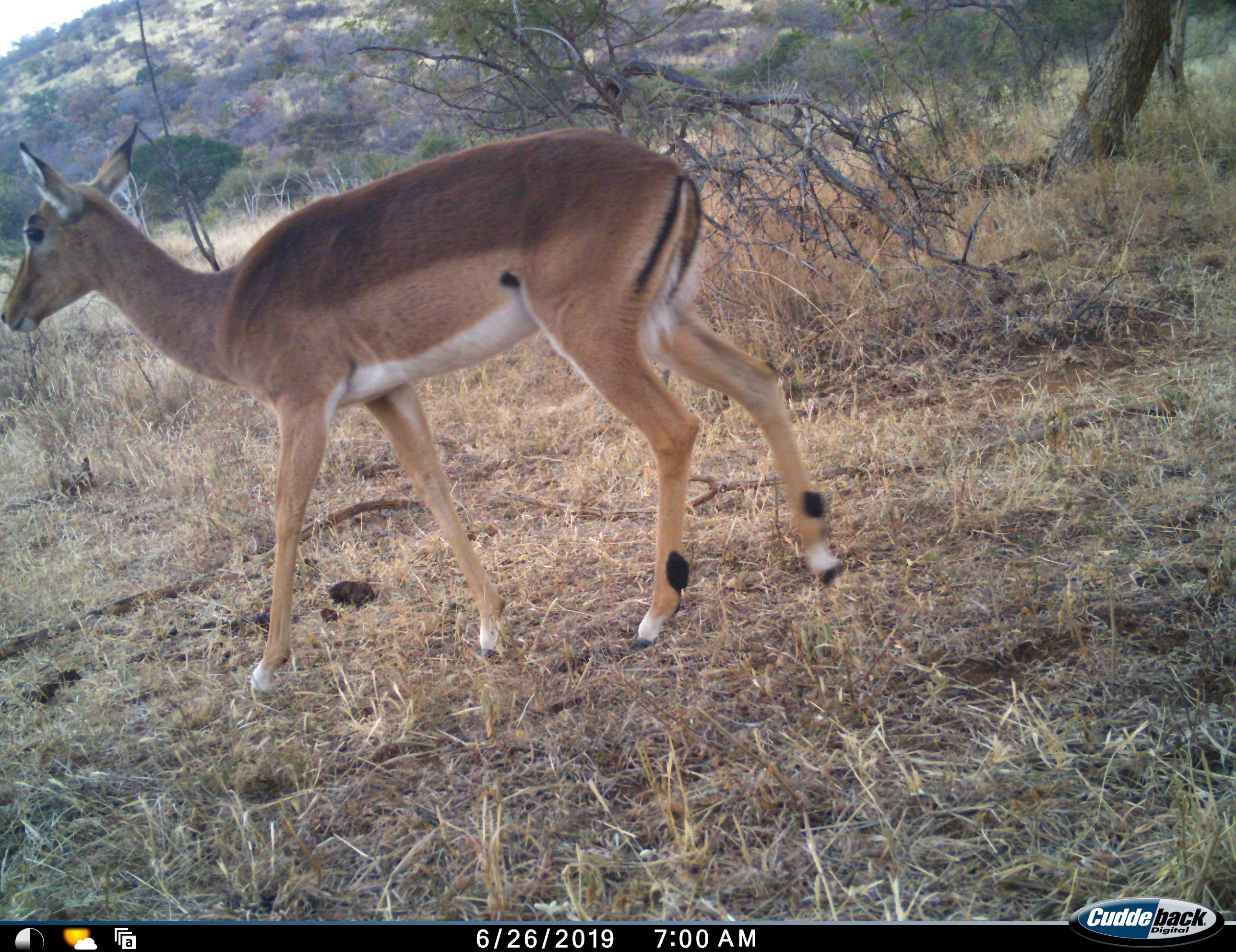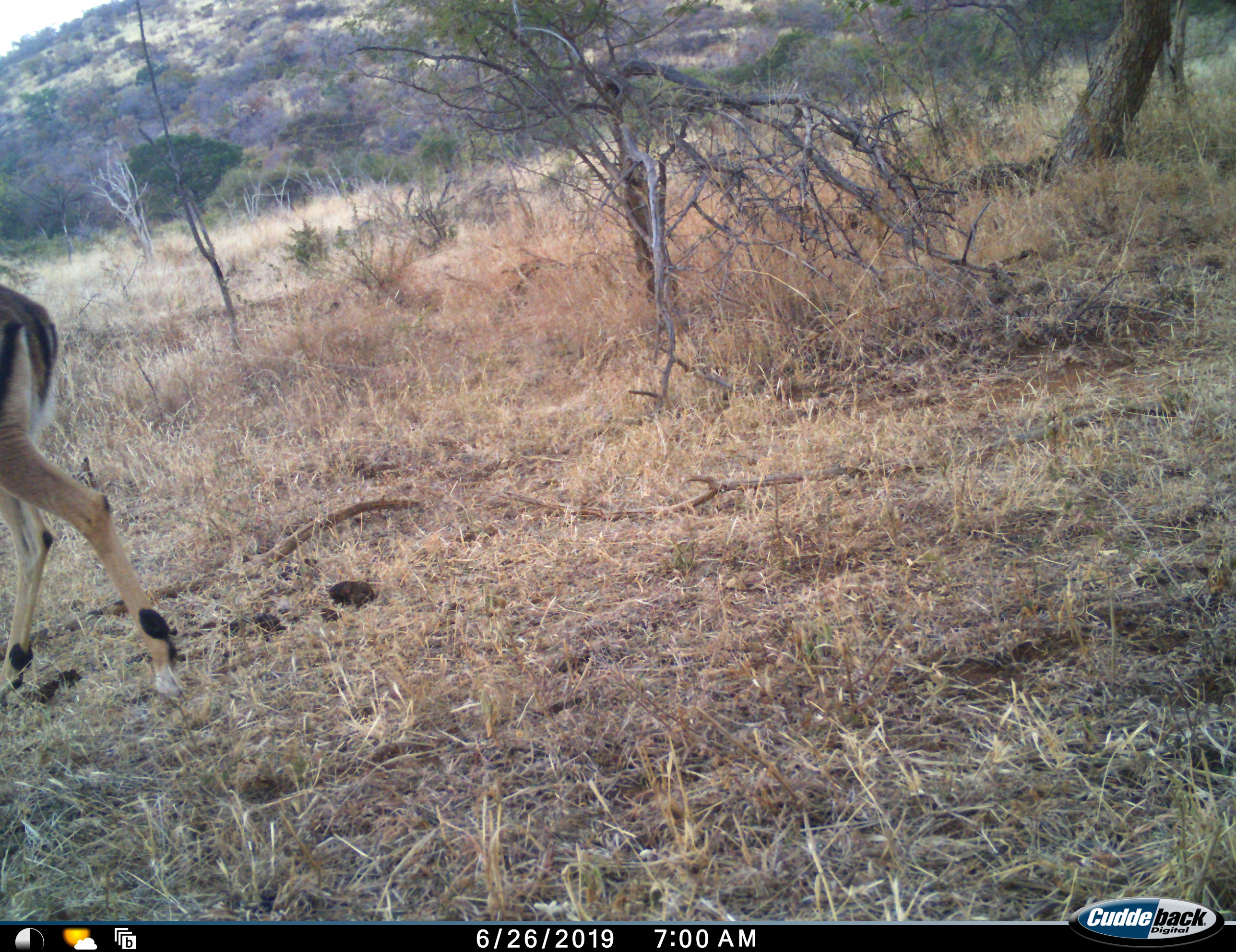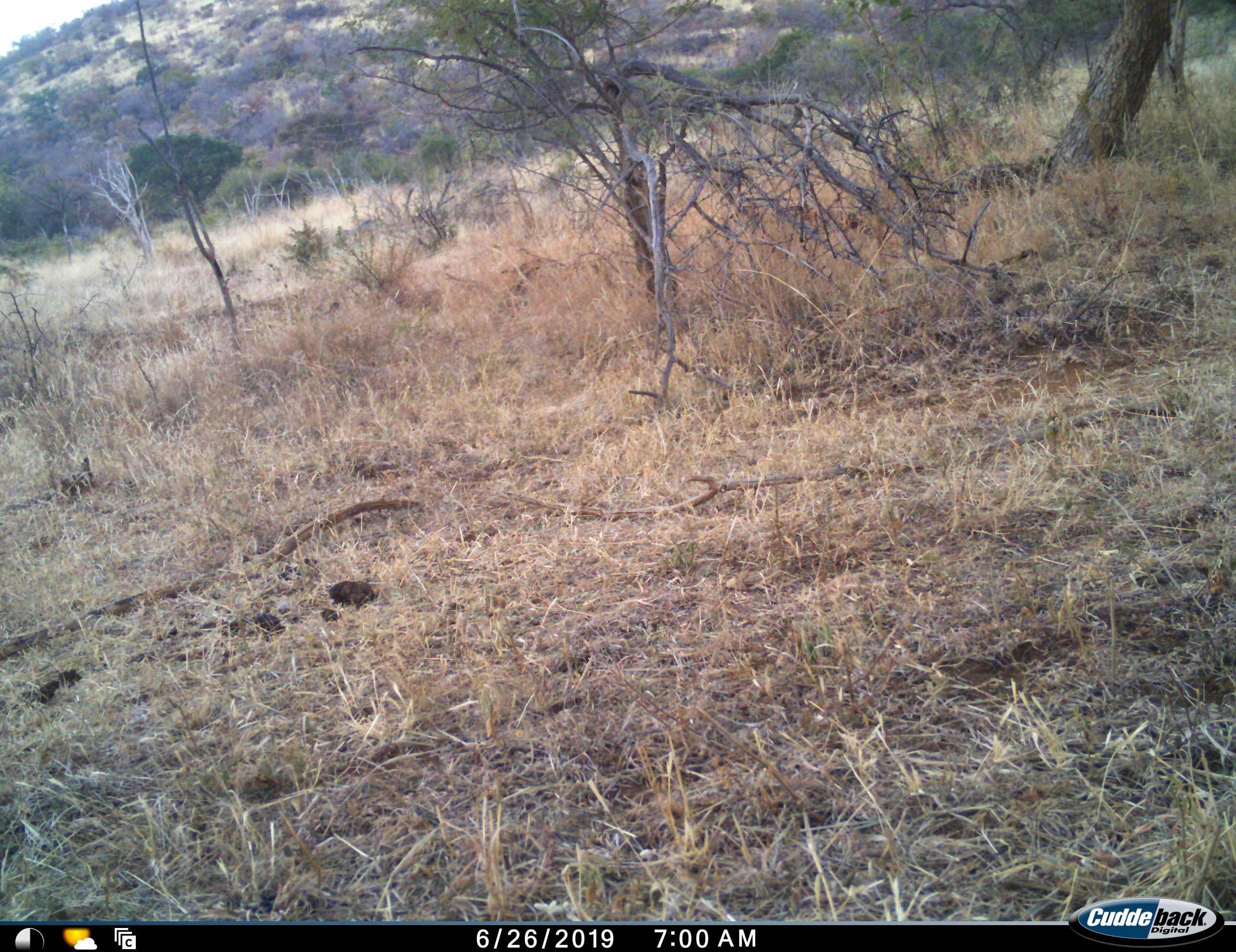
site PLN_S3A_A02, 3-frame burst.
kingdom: Animalia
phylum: Chordata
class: Mammalia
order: Artiodactyla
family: Bovidae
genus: Aepyceros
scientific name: Aepyceros melampus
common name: impala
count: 1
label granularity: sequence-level